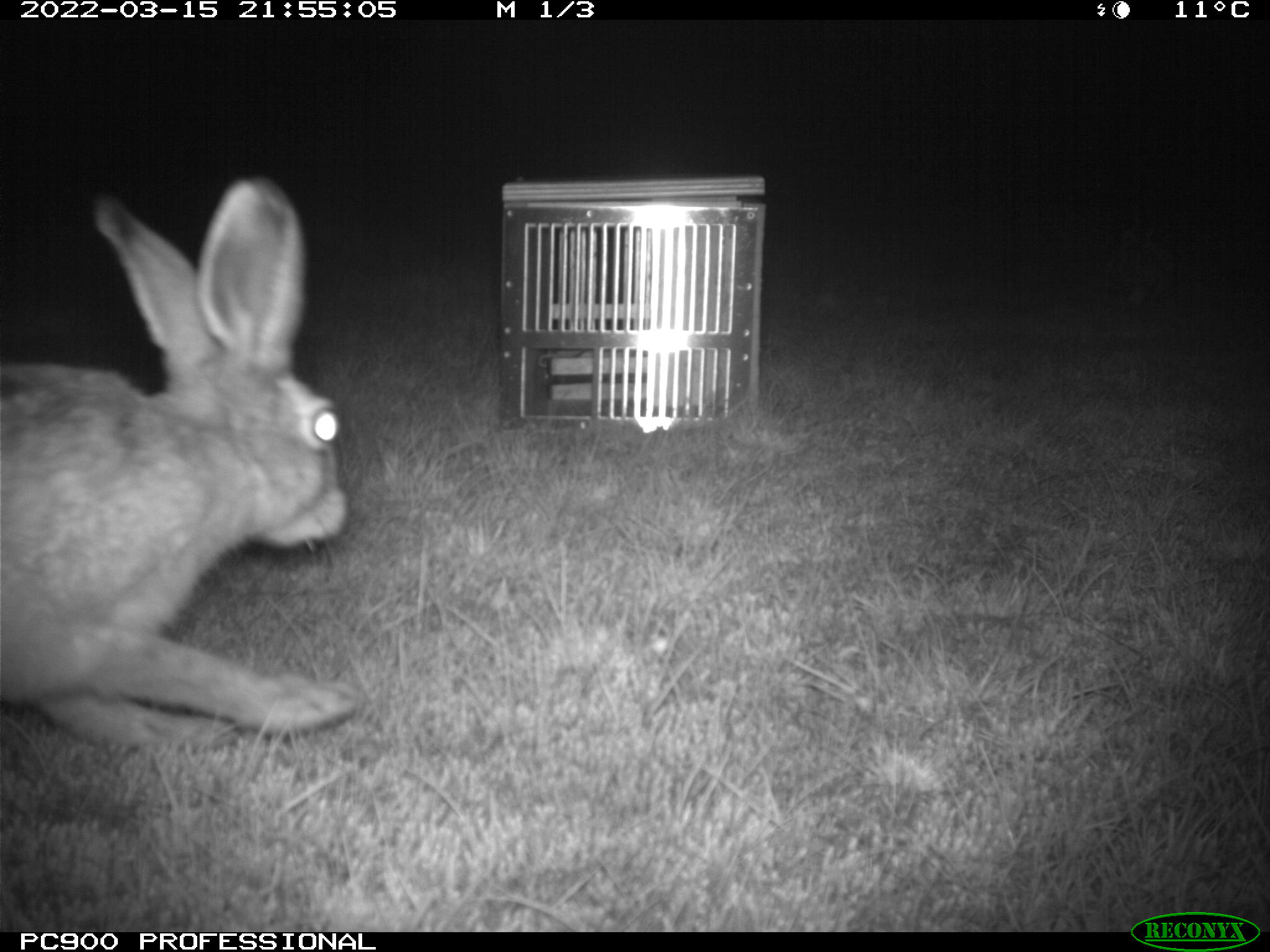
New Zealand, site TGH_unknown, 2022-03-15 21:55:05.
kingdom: Animalia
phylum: Chordata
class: Mammalia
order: Lagomorpha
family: Leporidae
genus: Lepus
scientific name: Lepus europaeus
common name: brown hare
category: hare